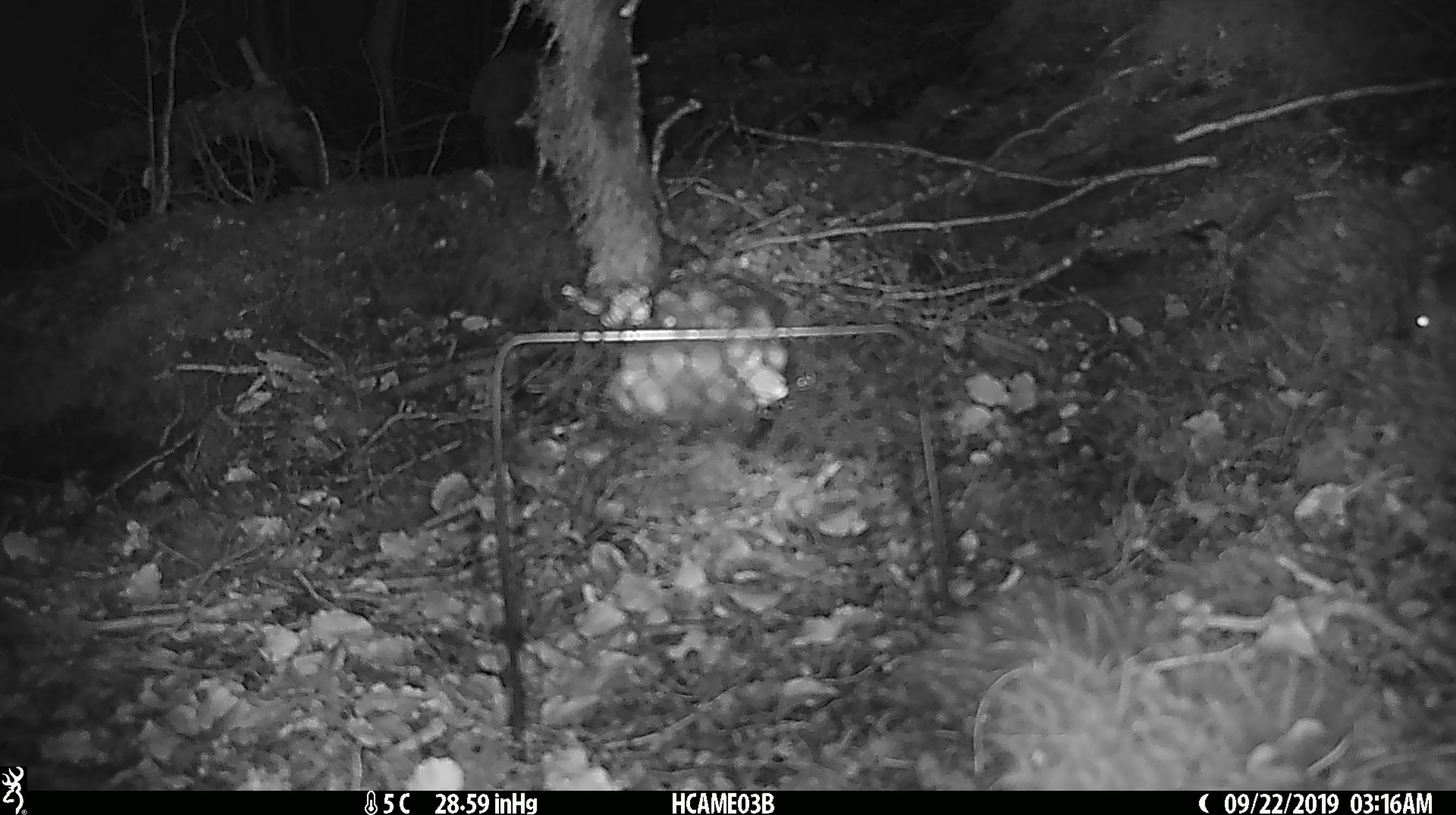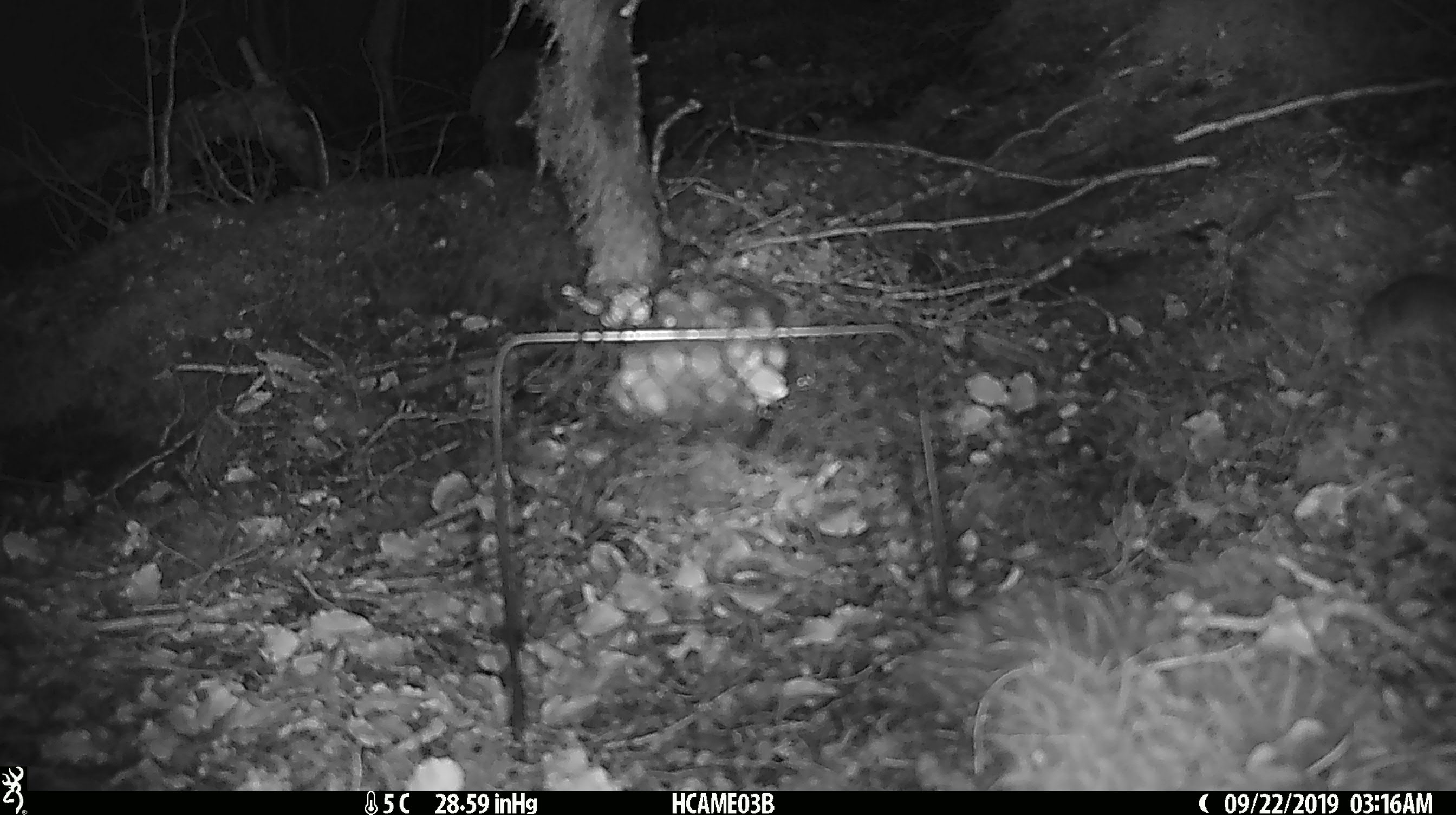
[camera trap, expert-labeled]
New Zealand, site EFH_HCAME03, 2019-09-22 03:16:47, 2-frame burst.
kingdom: Animalia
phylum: Chordata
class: Mammalia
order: Rodentia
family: Muridae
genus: Mus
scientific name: Mus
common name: mouse